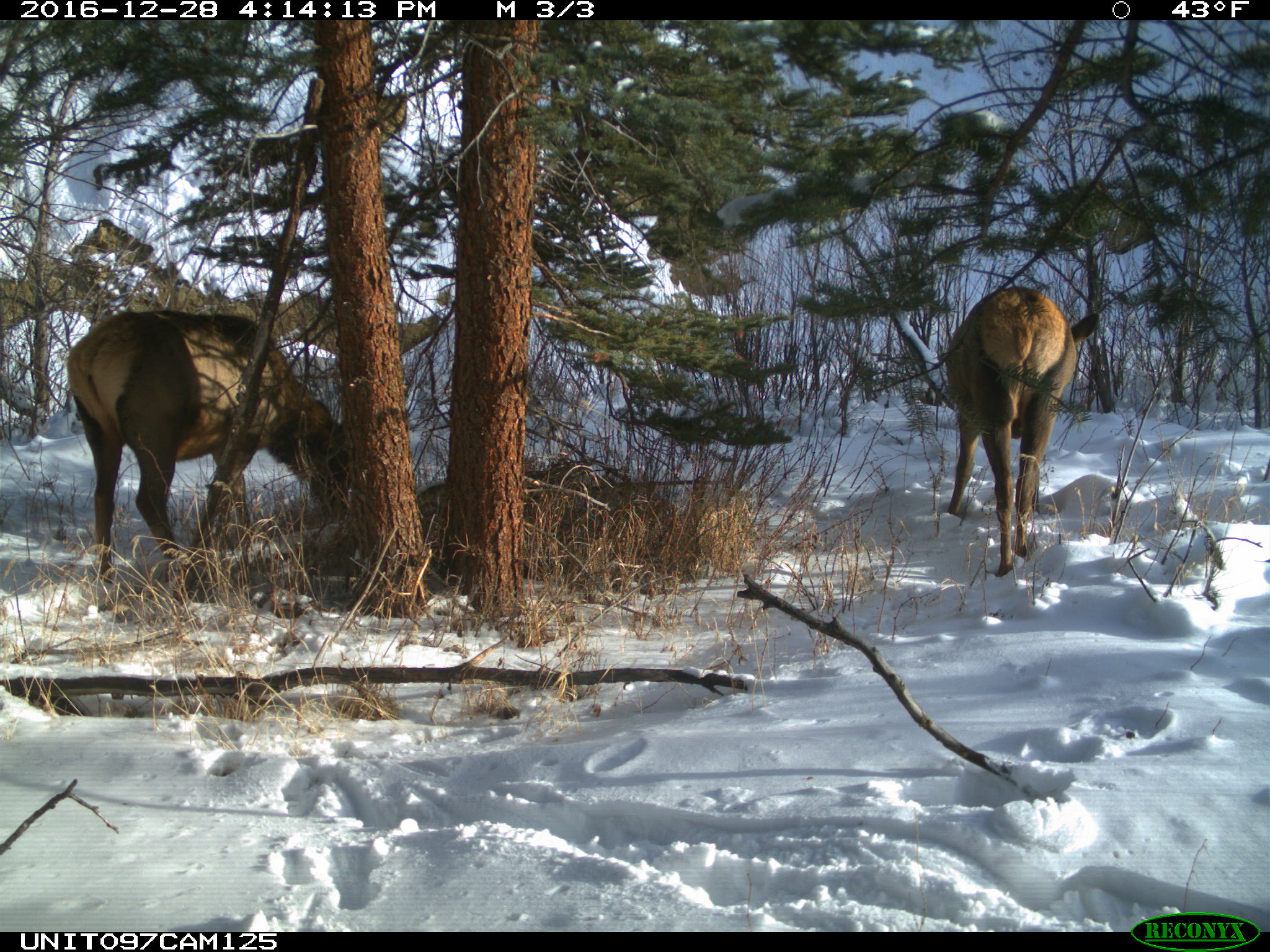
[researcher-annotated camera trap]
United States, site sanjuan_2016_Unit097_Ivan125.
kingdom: Animalia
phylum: Chordata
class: Mammalia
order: Artiodactyla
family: Cervidae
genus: Cervus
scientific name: Cervus elaphus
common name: red deer